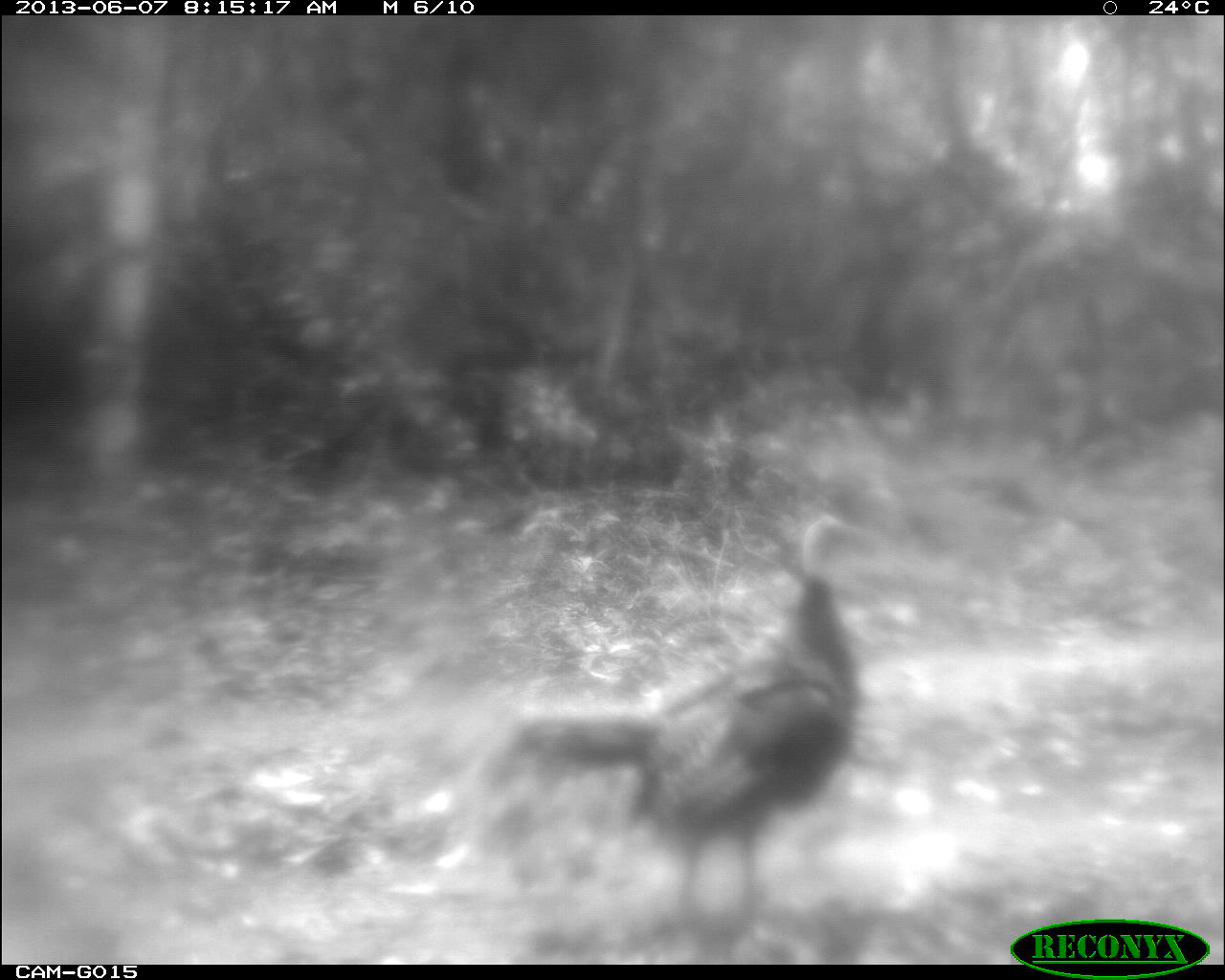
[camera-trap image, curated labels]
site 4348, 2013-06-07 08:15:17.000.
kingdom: Animalia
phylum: Chordata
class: Aves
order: Galliformes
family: Phasianidae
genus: Meleagris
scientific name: Meleagris ocellata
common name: ocellated turkey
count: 1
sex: female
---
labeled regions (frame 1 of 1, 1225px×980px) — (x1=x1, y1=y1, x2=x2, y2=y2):
meleagris ocellata: (x1=507, y1=508, x2=864, y2=948)